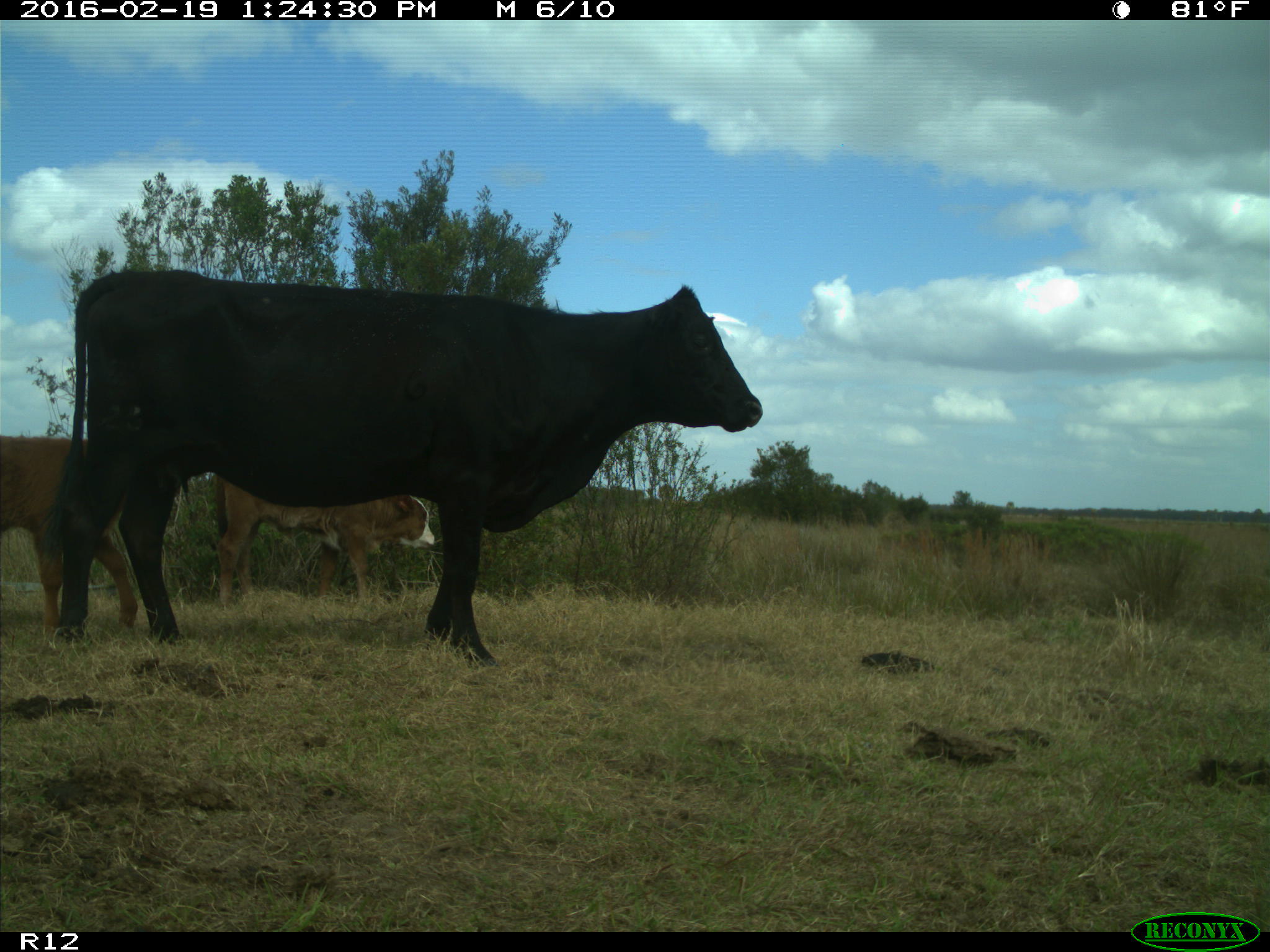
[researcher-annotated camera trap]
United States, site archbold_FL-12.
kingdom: Animalia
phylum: Chordata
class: Mammalia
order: Artiodactyla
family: Bovidae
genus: Bos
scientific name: Bos taurus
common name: domestic cow